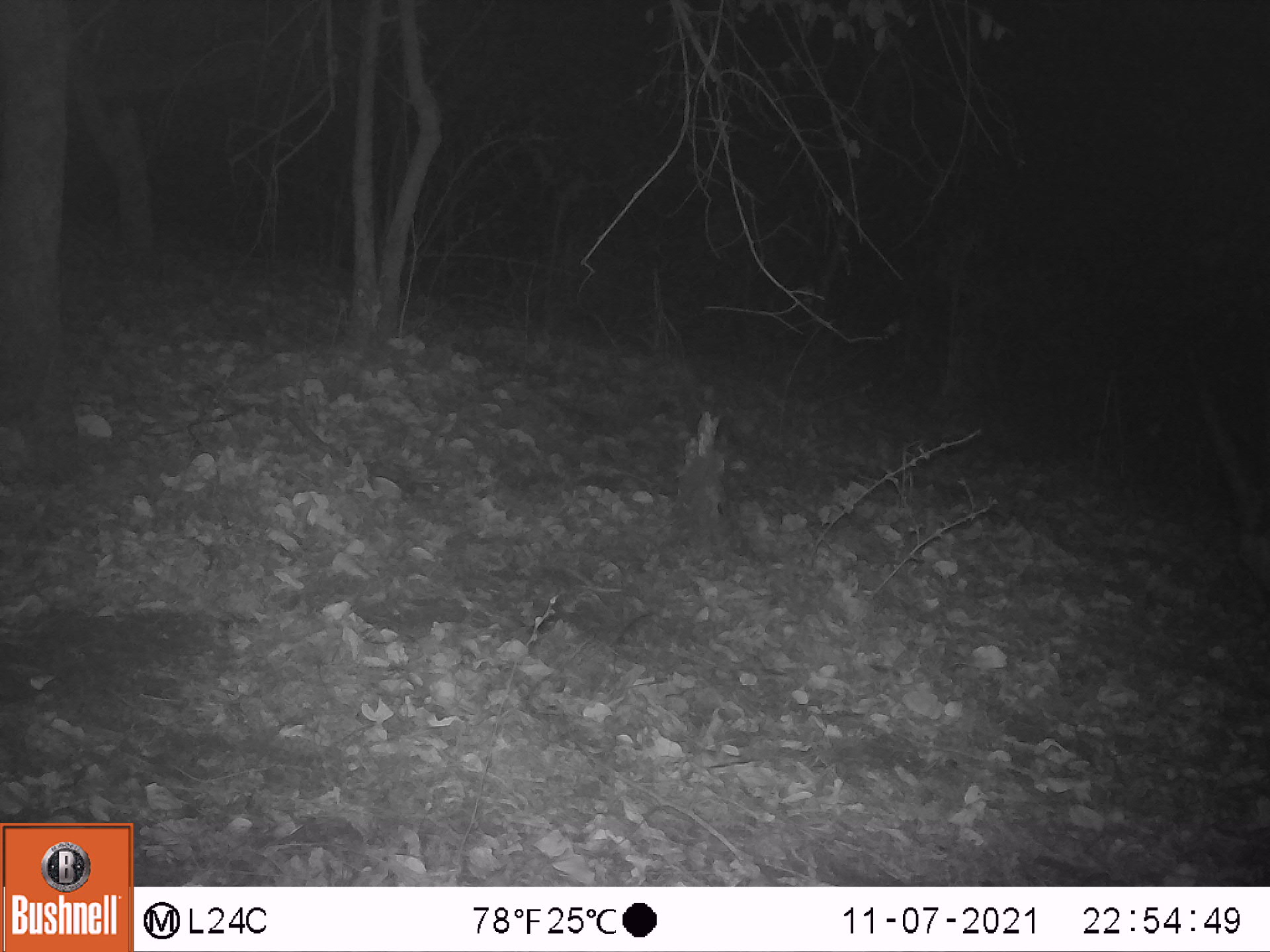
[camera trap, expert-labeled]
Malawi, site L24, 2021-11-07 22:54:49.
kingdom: Animalia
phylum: Chordata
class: Mammalia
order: Artiodactyla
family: Bovidae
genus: Tragelaphus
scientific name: Tragelaphus sylvaticus sylvaticus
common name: cape bushbuck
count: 1